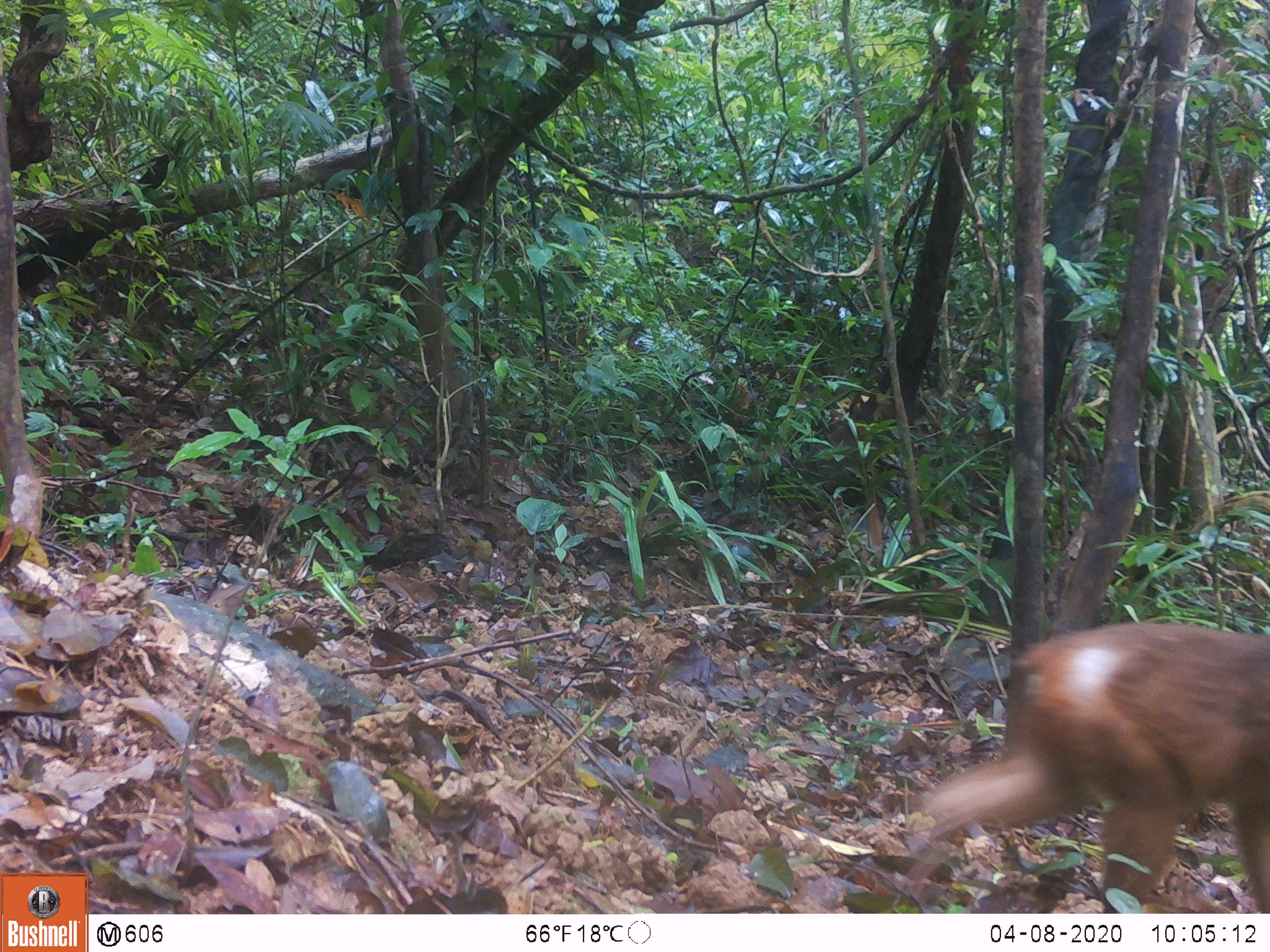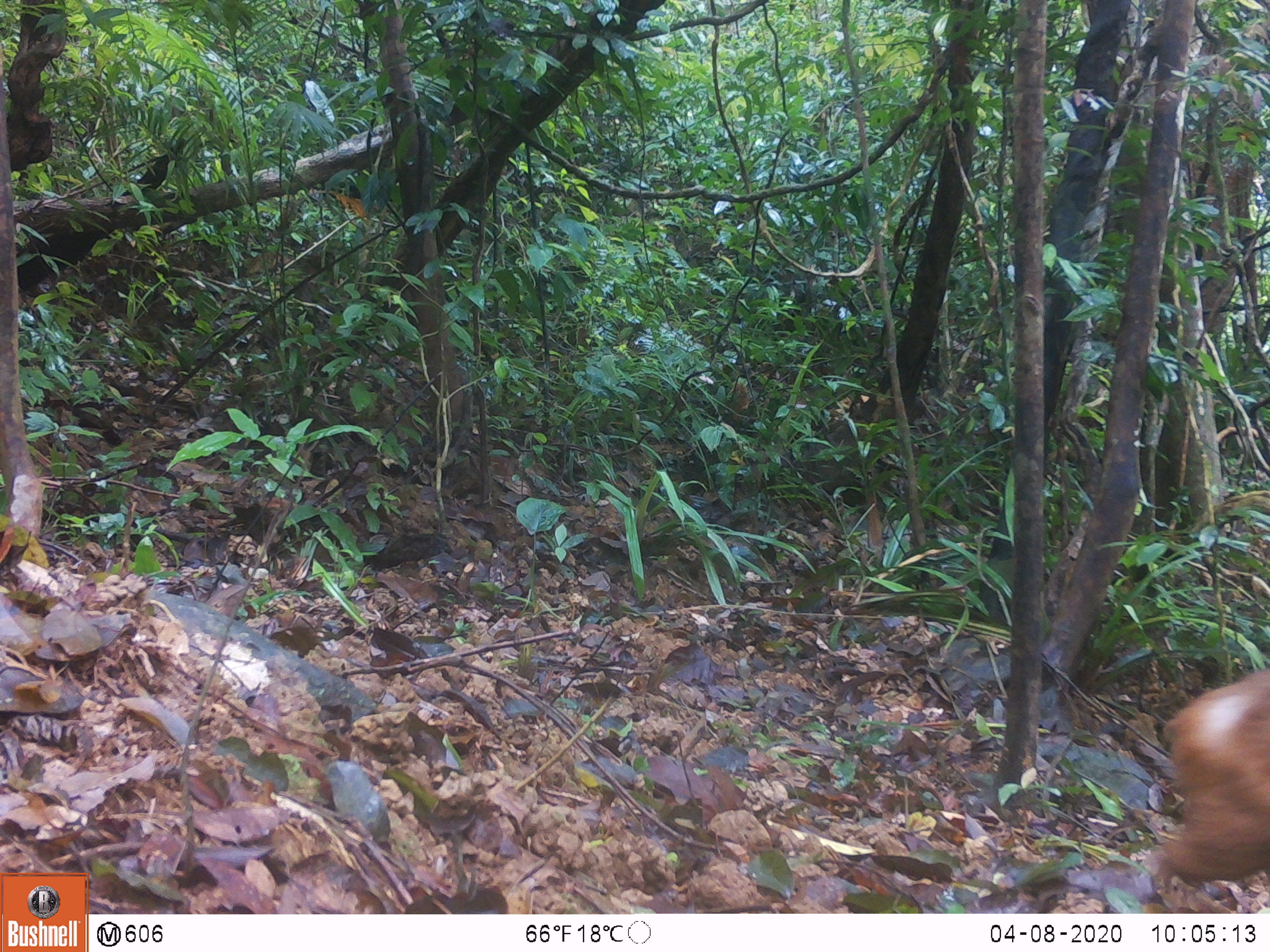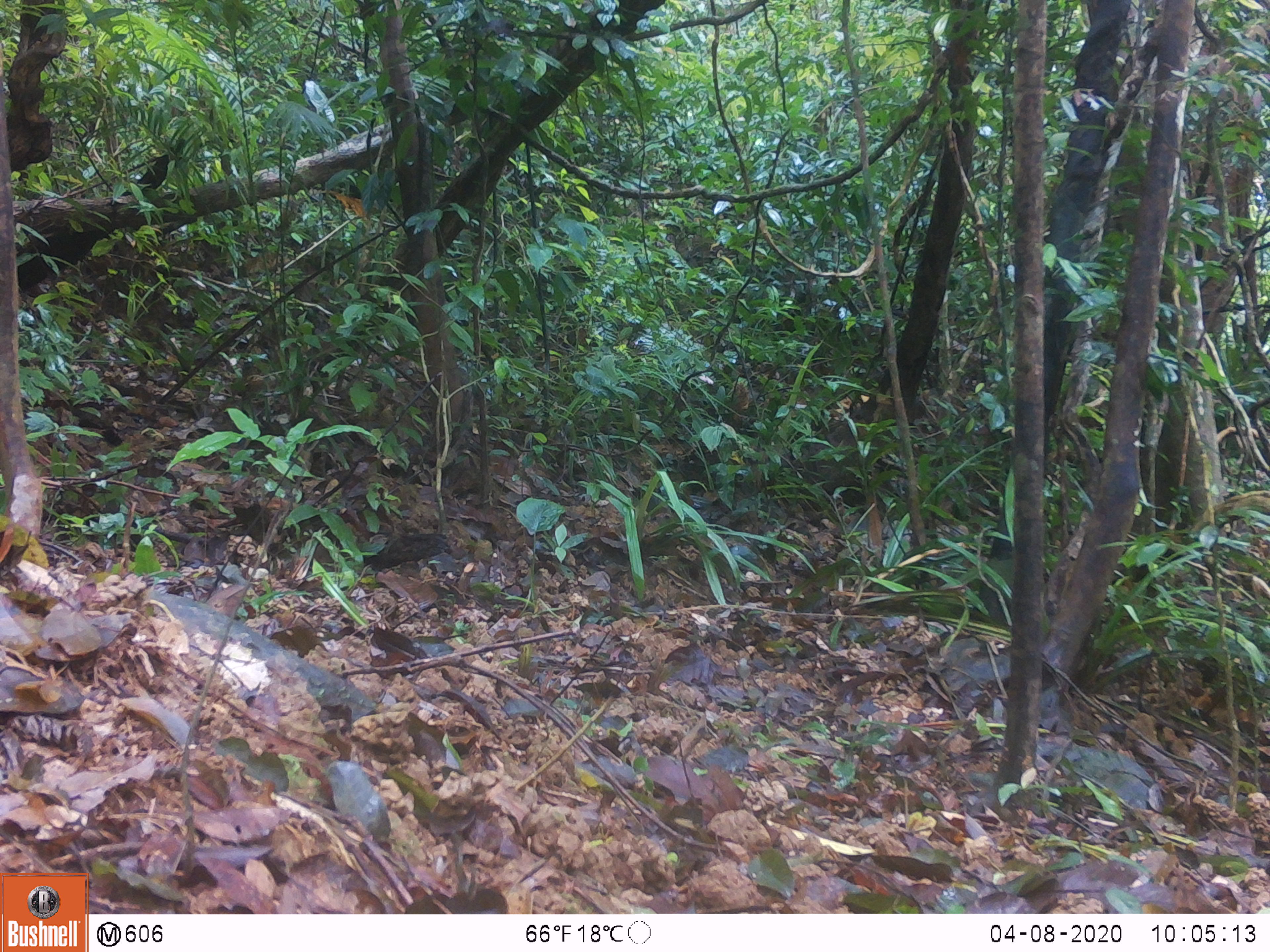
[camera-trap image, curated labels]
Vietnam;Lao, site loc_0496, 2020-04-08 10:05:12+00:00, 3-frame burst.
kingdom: Animalia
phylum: Chordata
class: Mammalia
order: Primates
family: Cercopithecidae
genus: Macaca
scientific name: Macaca arctoides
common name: stump-tailed macaque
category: stump tailed macaque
Stump tailed macaque (stump-tailed macaque) (Macaca arctoides). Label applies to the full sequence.